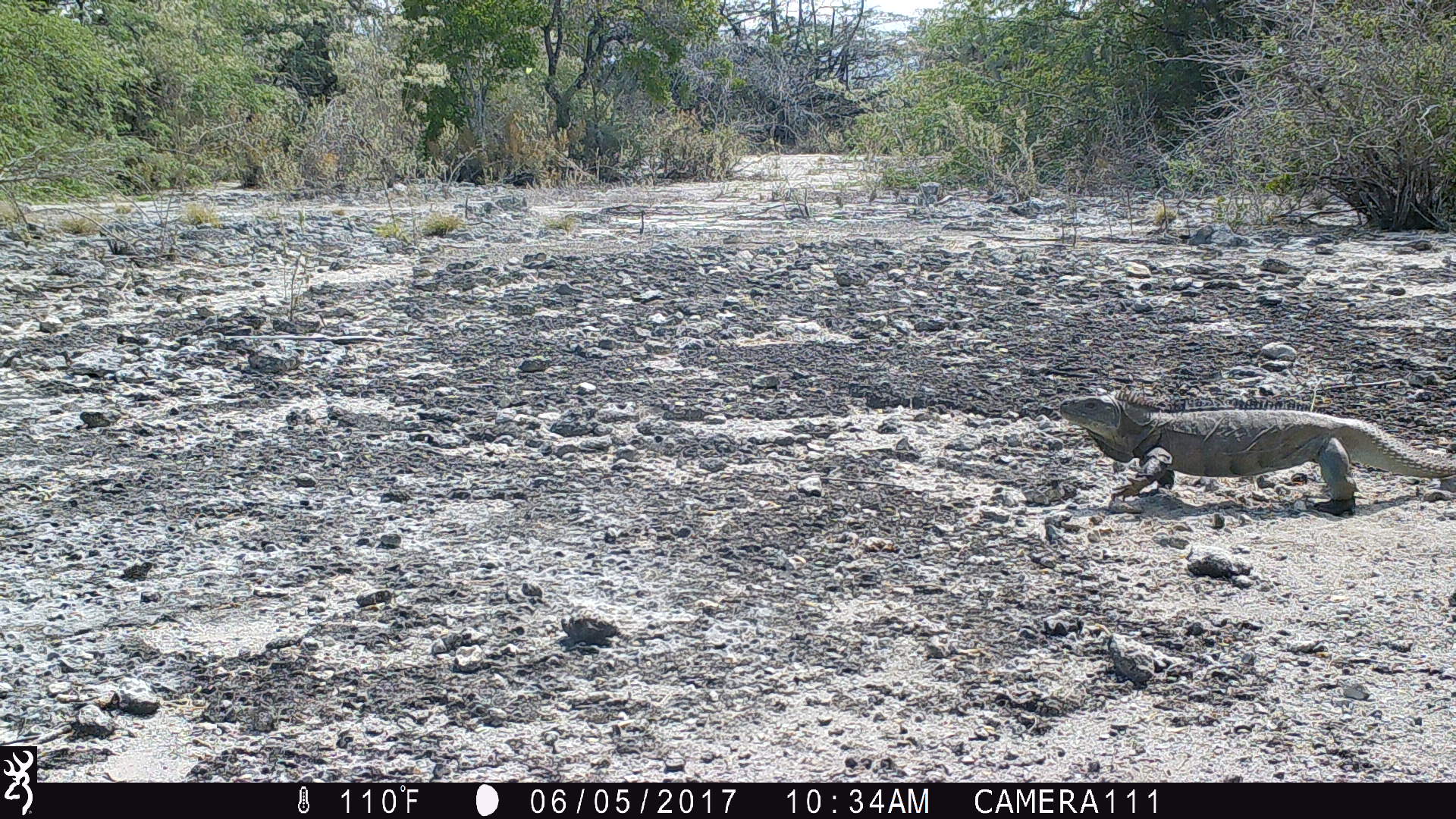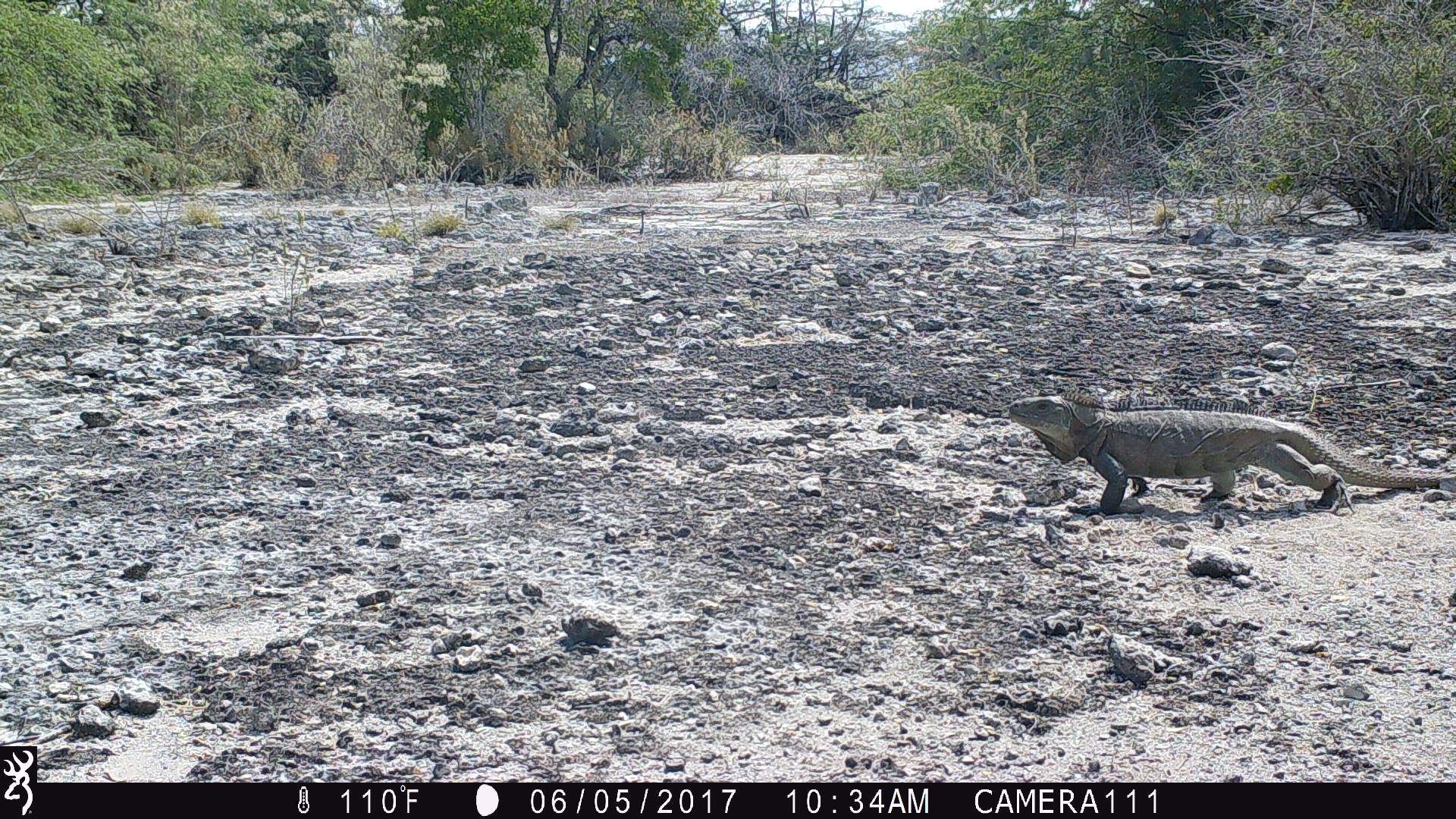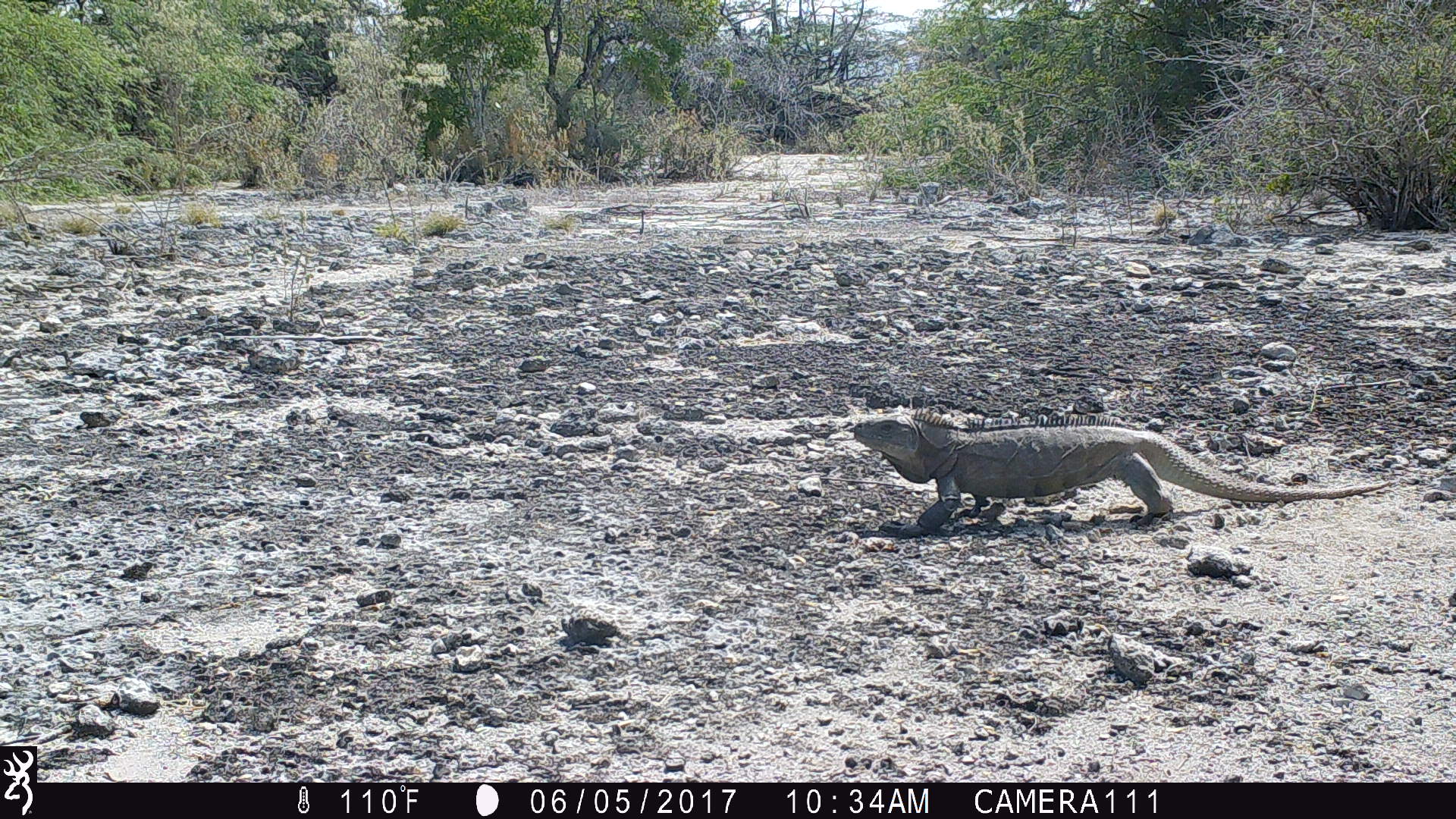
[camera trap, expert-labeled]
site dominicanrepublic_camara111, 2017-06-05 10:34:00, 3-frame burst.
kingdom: Animalia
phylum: Chordata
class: Reptilia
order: Squamata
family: Iguanidae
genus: Iguana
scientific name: Iguana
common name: typical iguanas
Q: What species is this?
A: Iguana (typical iguanas).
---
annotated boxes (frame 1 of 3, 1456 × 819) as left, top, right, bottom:
iguana: 1059, 394, 1456, 520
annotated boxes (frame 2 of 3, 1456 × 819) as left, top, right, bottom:
iguana: 1000, 393, 1420, 521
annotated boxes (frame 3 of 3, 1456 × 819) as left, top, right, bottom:
iguana: 843, 409, 1400, 532